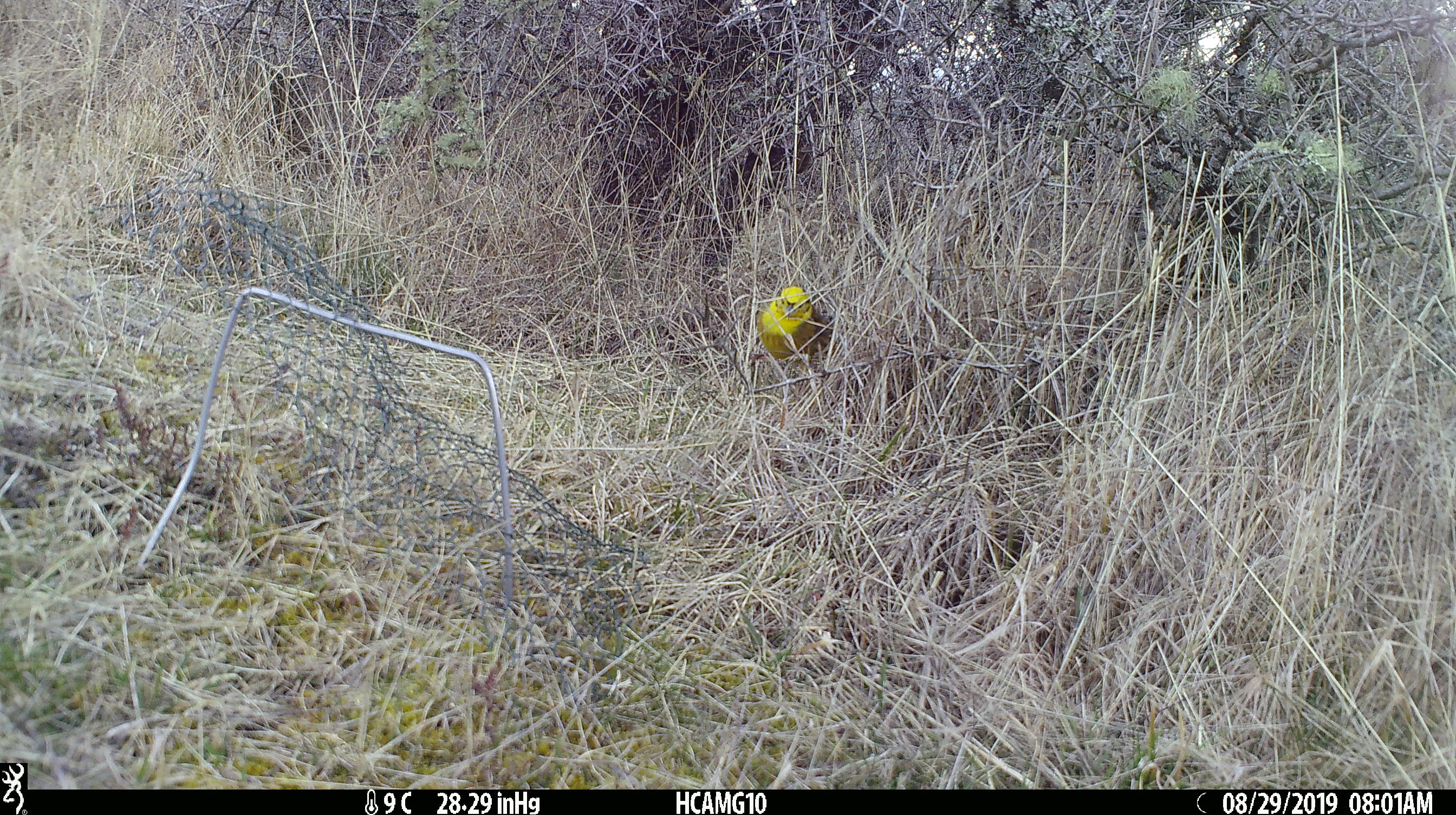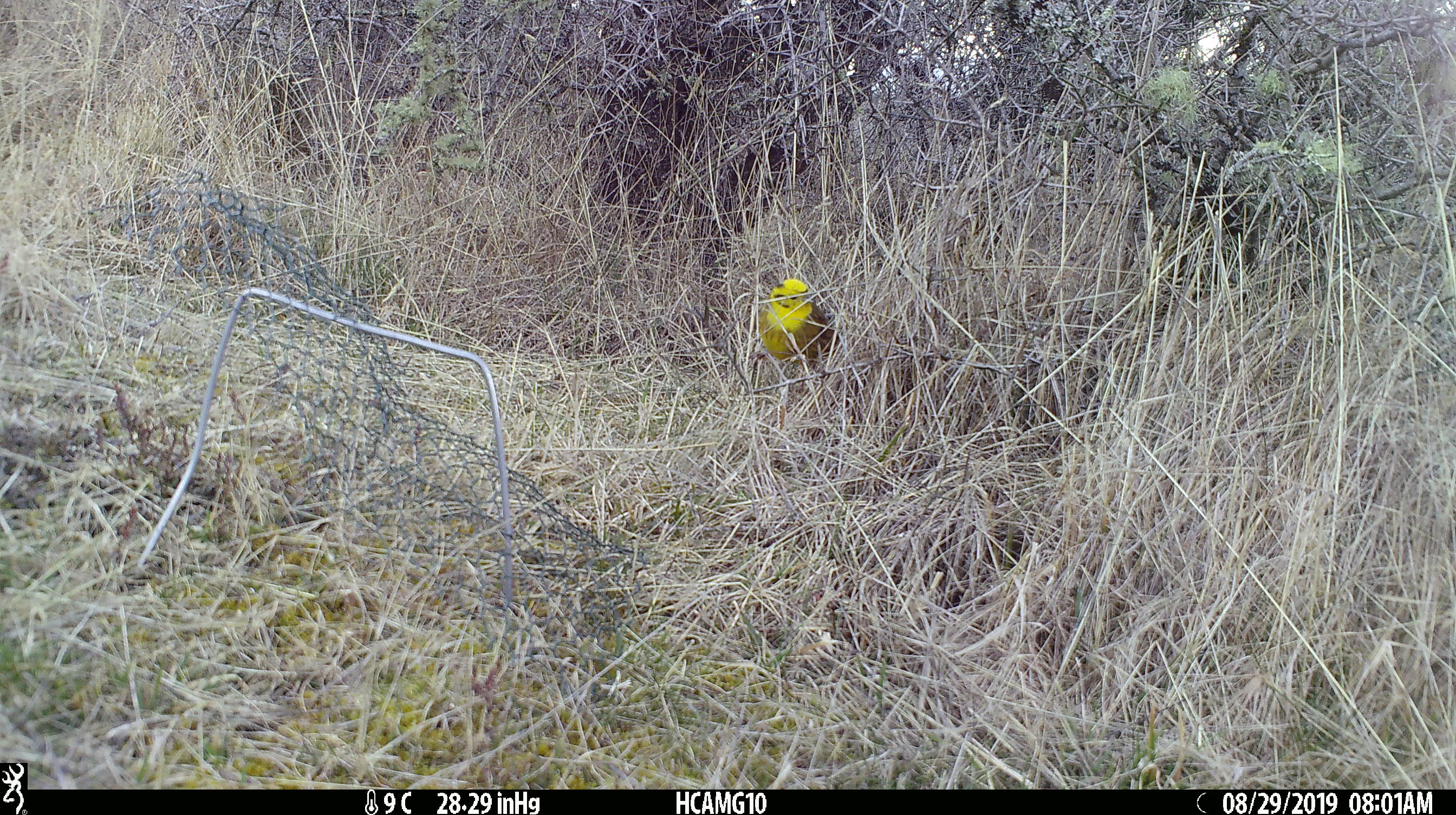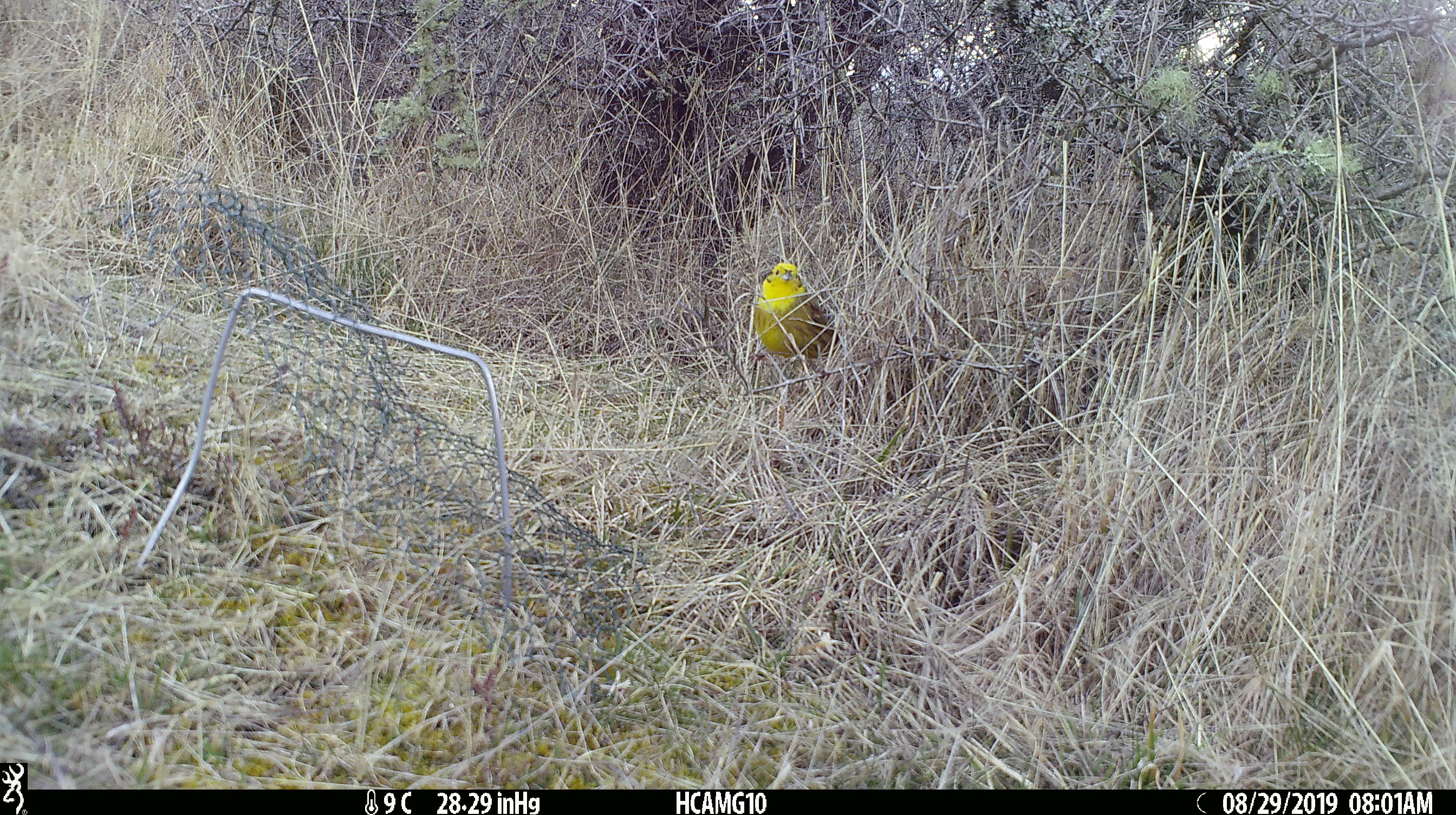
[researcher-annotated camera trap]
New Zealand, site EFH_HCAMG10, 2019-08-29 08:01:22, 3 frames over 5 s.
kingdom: Animalia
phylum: Chordata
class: Aves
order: Passeriformes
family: Emberizidae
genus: Emberiza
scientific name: Emberiza citrinella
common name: yellowhammer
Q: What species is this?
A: Yellowhammer (Emberiza citrinella).